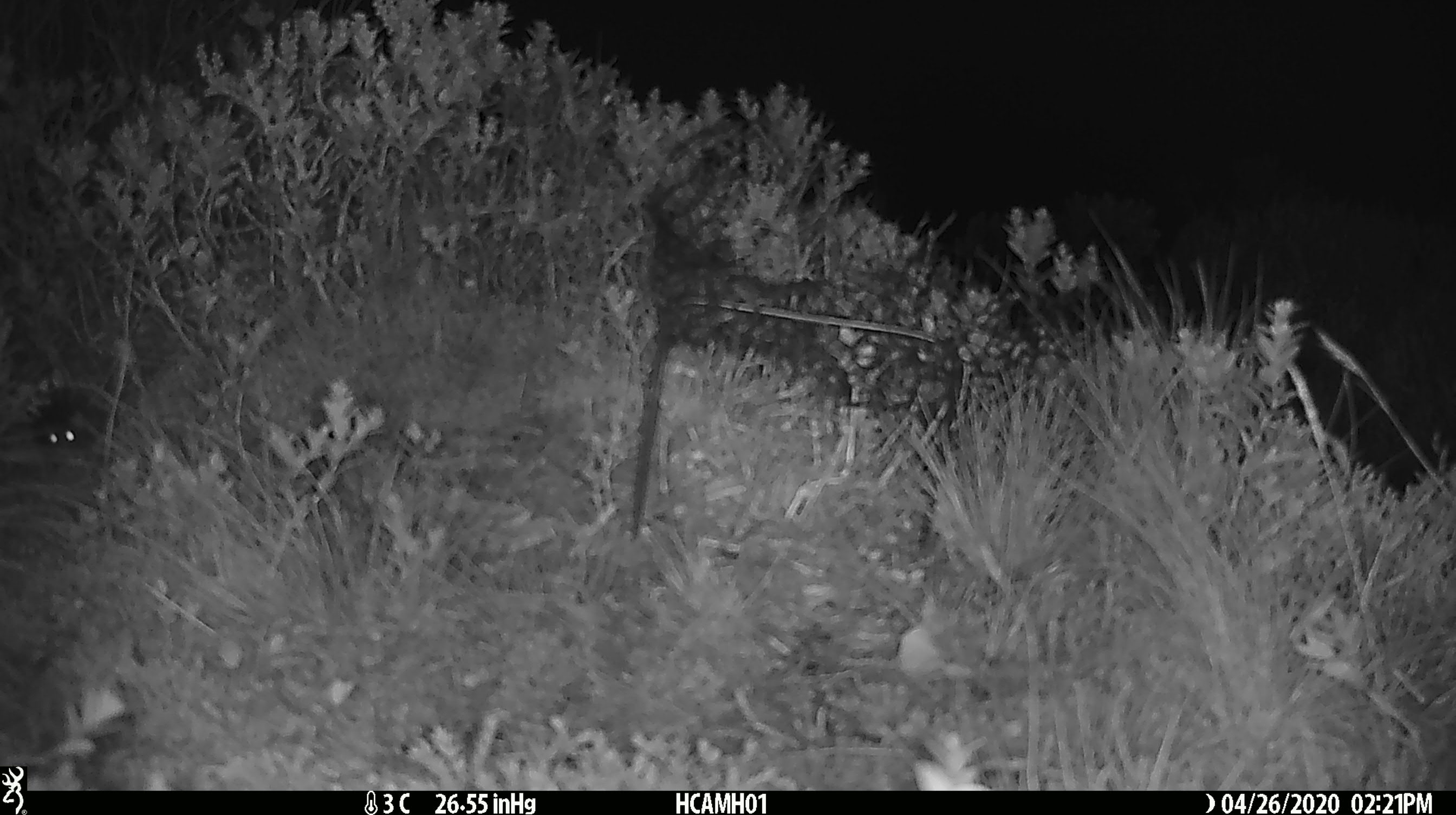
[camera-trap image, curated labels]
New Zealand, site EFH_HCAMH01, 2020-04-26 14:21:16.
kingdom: Animalia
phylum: Chordata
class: Mammalia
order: Rodentia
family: Muridae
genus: Mus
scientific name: Mus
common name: mouse